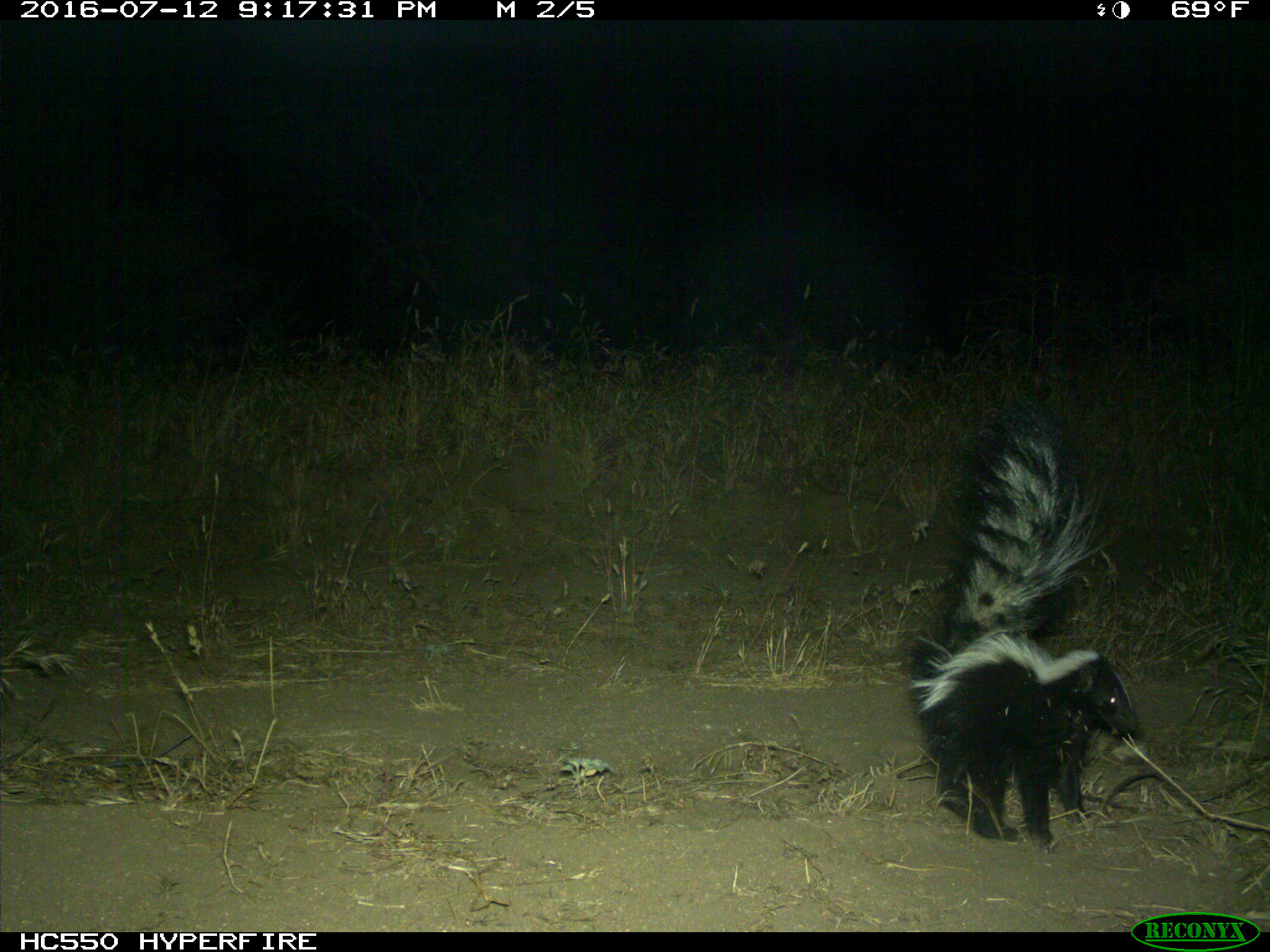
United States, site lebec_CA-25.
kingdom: Animalia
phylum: Chordata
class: Mammalia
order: Carnivora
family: Mephitidae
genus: Mephitis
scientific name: Mephitis mephitis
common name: striped skunk